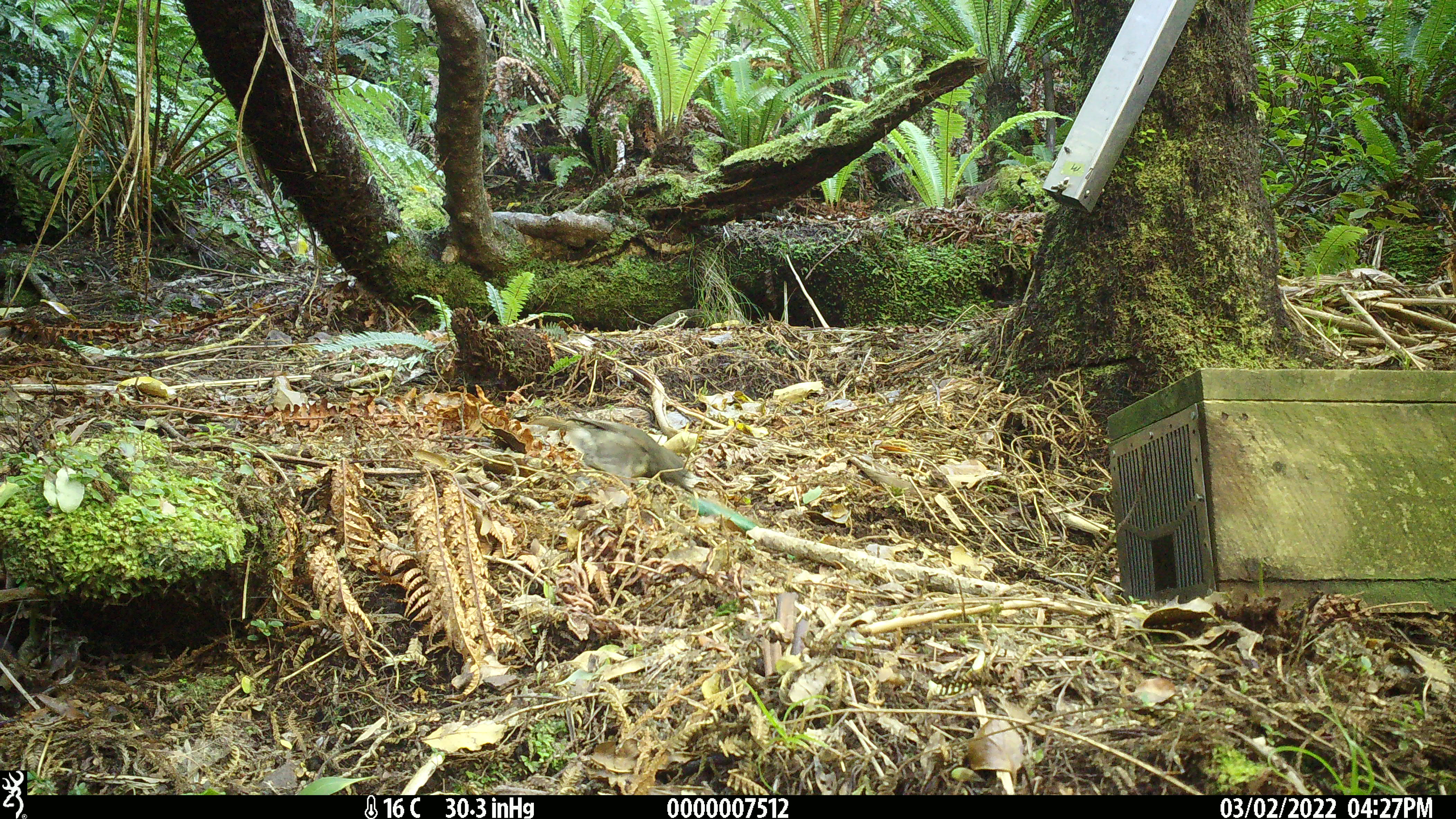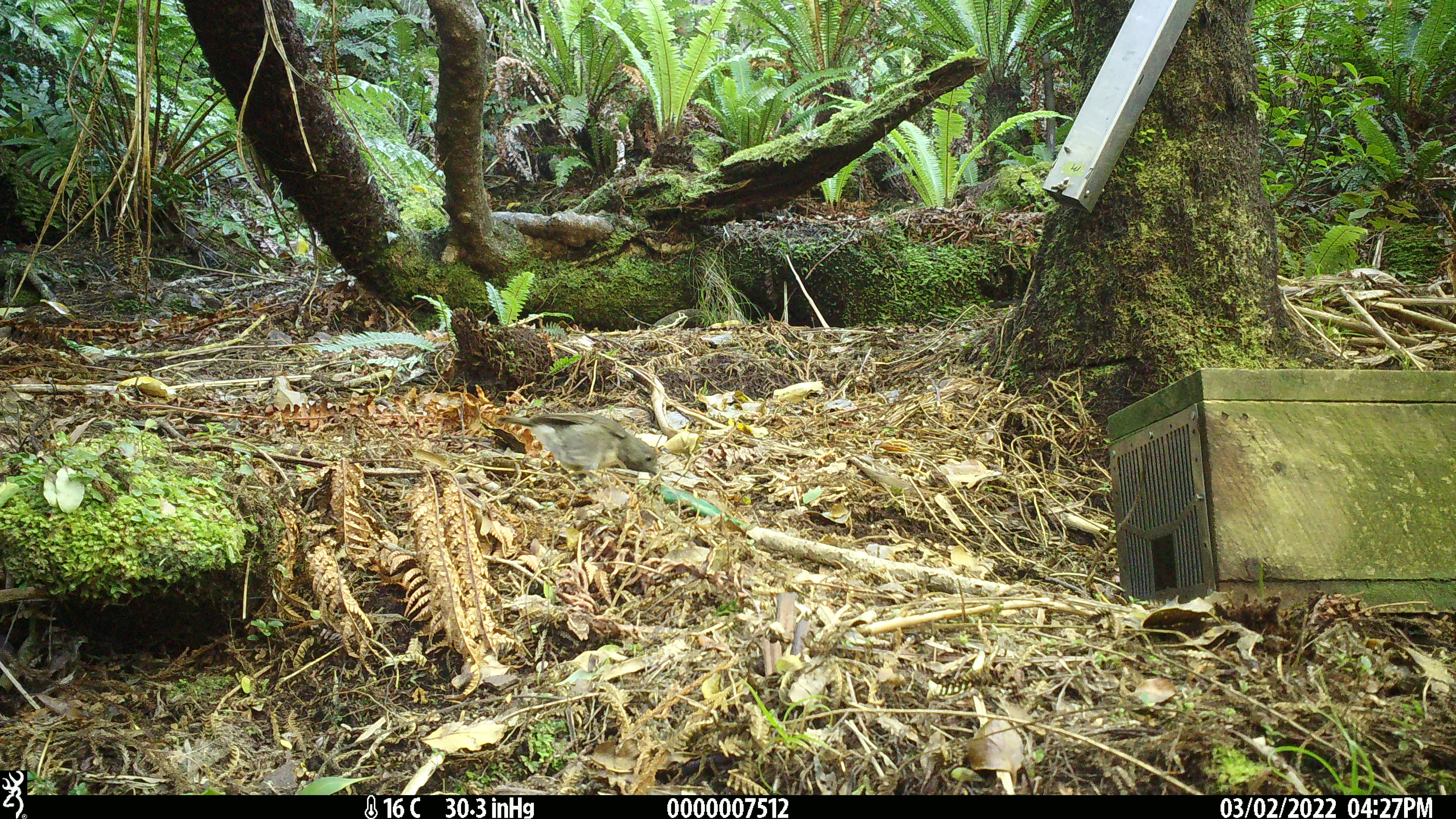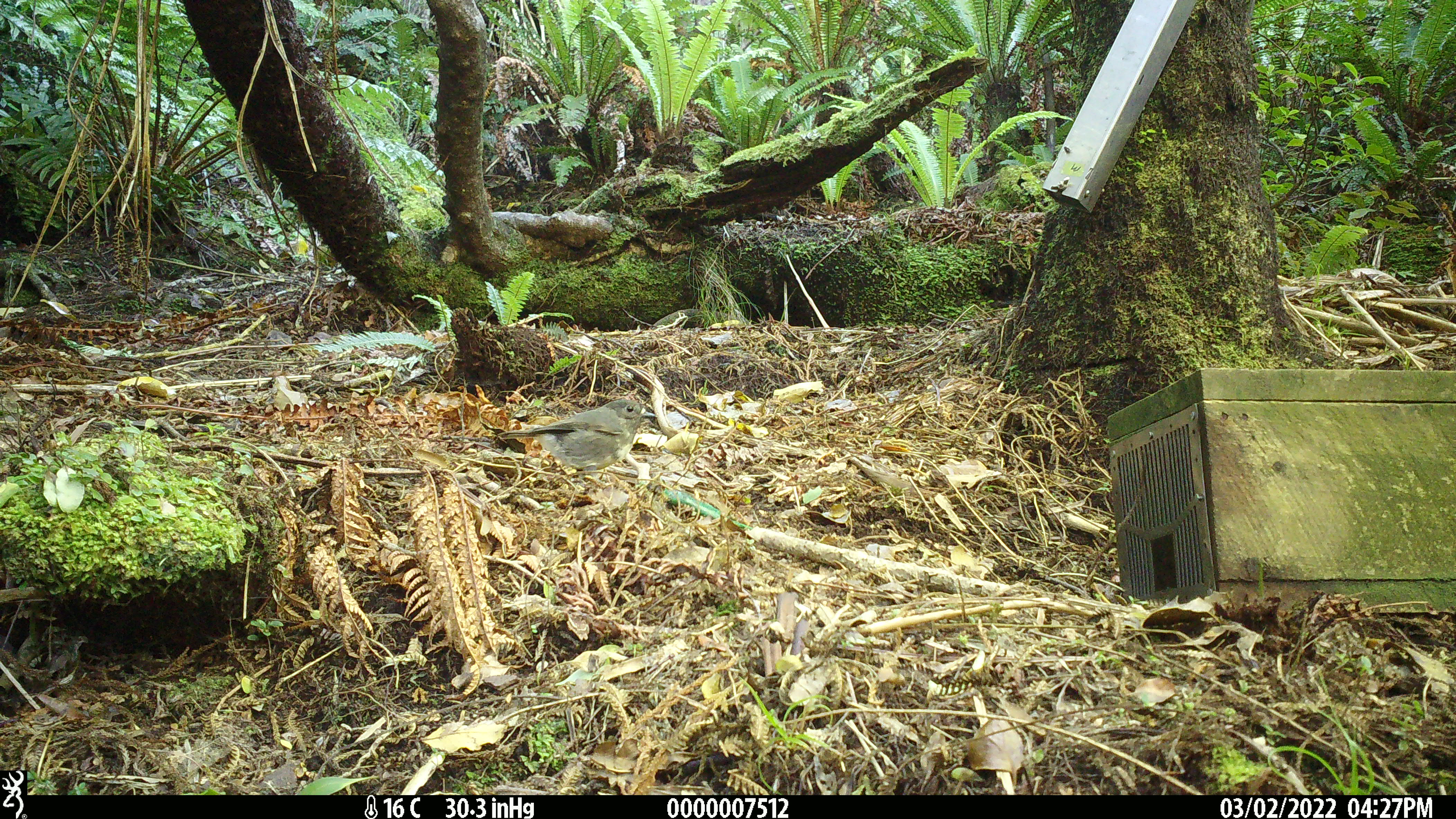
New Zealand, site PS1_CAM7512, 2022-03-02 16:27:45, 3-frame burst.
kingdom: Animalia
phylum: Chordata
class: Aves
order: Passeriformes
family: Petroicidae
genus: Petroica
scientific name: Petroica australis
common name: new zealand robin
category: robin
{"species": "robin (new zealand robin) (Petroica australis)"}